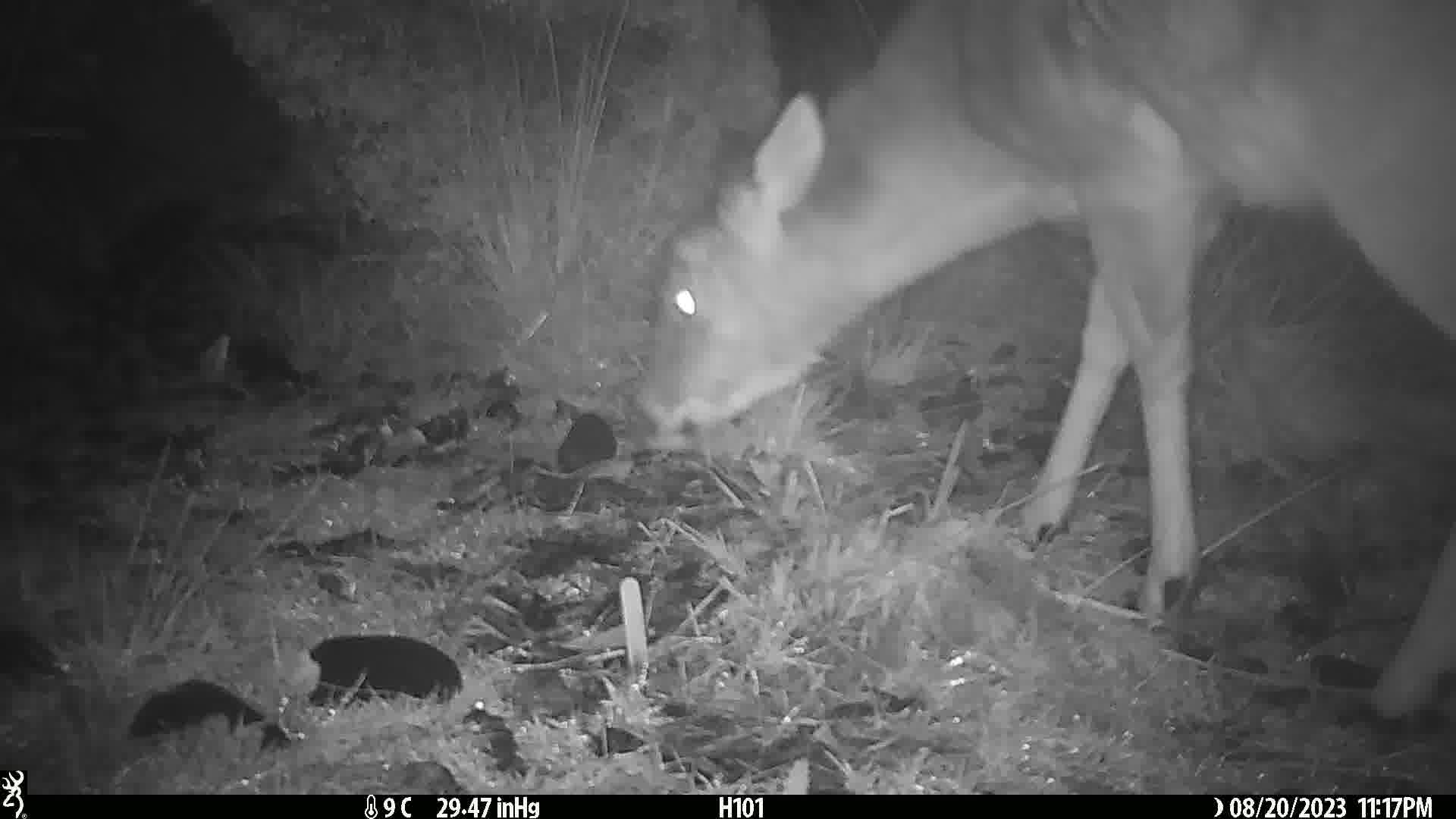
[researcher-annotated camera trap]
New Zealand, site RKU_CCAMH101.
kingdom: Animalia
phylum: Chordata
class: Mammalia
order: Artiodactyla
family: Cervidae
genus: Odocoileus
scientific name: Odocoileus virginianus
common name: white-tailed deer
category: white tailed deer